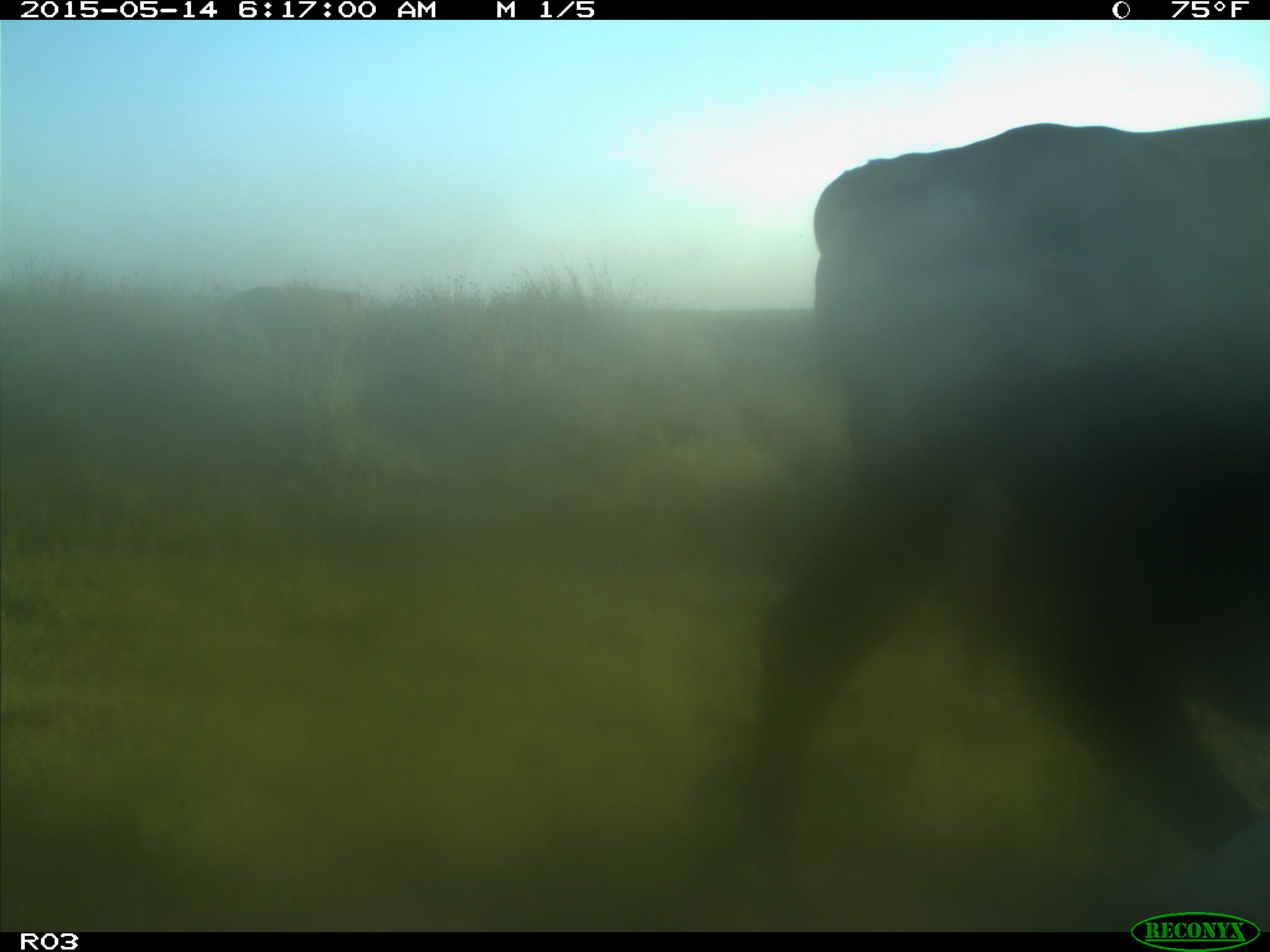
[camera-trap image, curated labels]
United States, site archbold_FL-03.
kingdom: Animalia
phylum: Chordata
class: Mammalia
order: Artiodactyla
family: Bovidae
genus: Bos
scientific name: Bos taurus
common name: domestic cow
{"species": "Bos taurus (domestic cow)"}